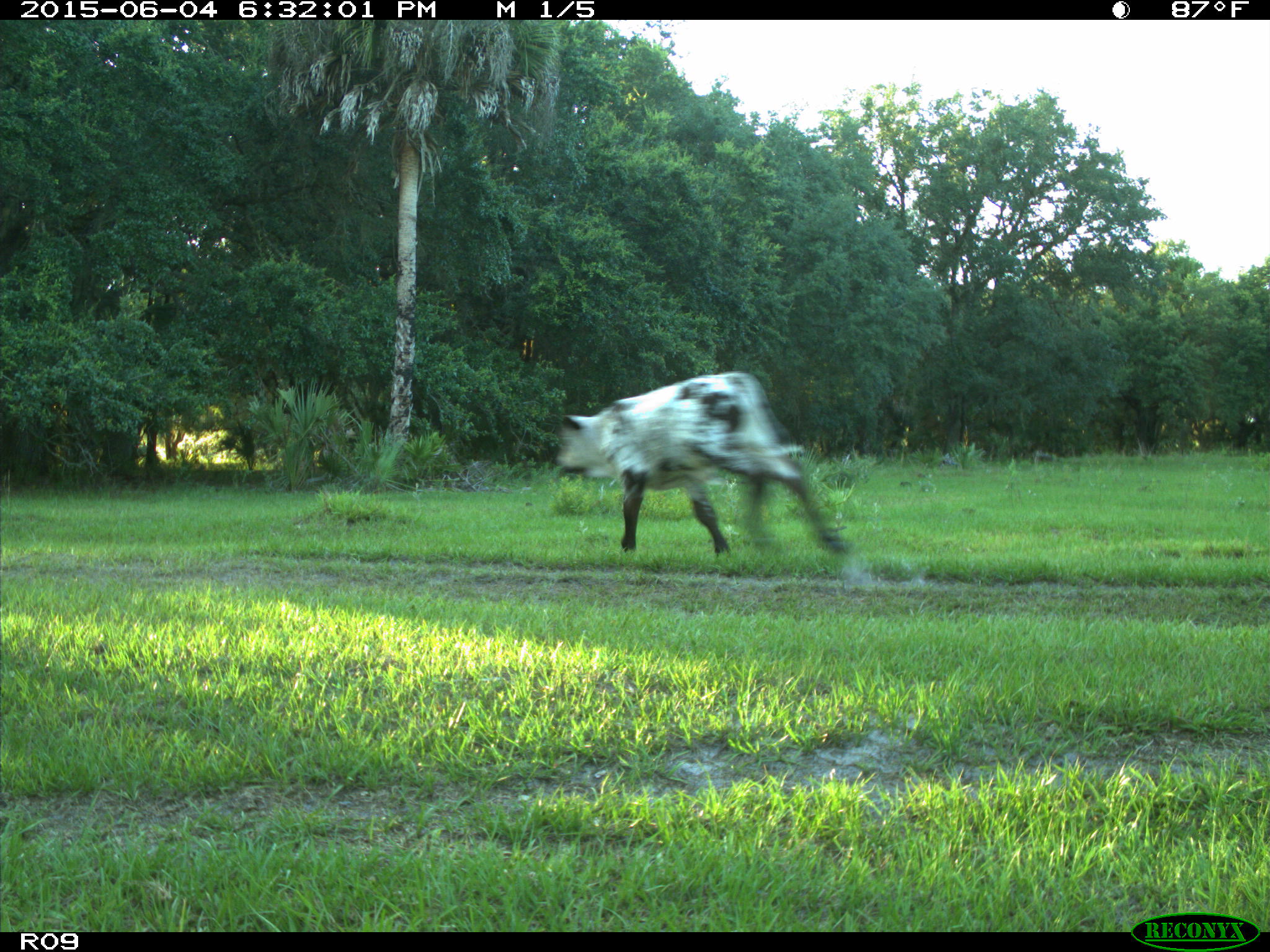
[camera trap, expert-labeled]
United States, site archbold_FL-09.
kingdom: Animalia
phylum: Chordata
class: Mammalia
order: Artiodactyla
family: Bovidae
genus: Bos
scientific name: Bos taurus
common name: domestic cow